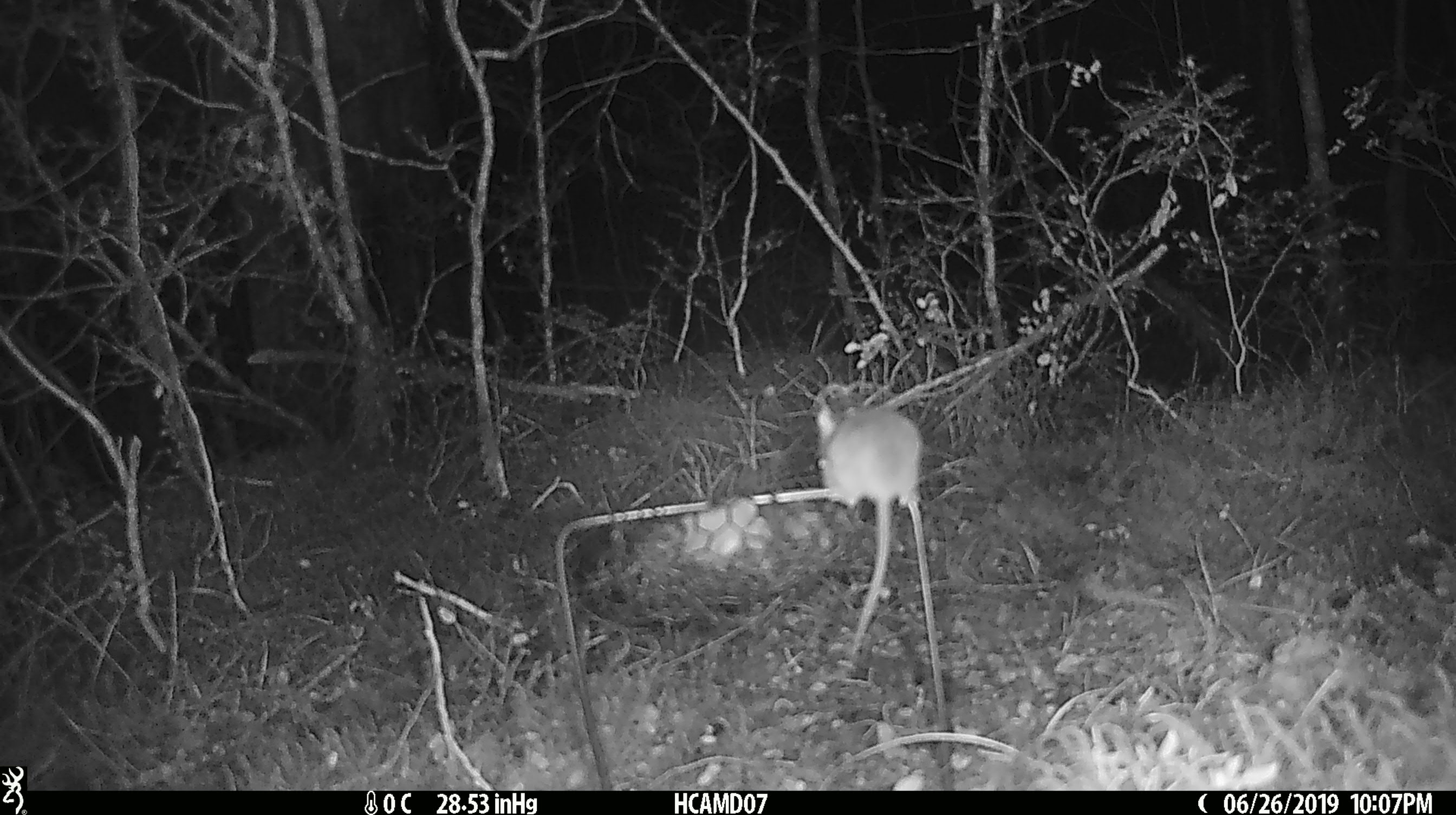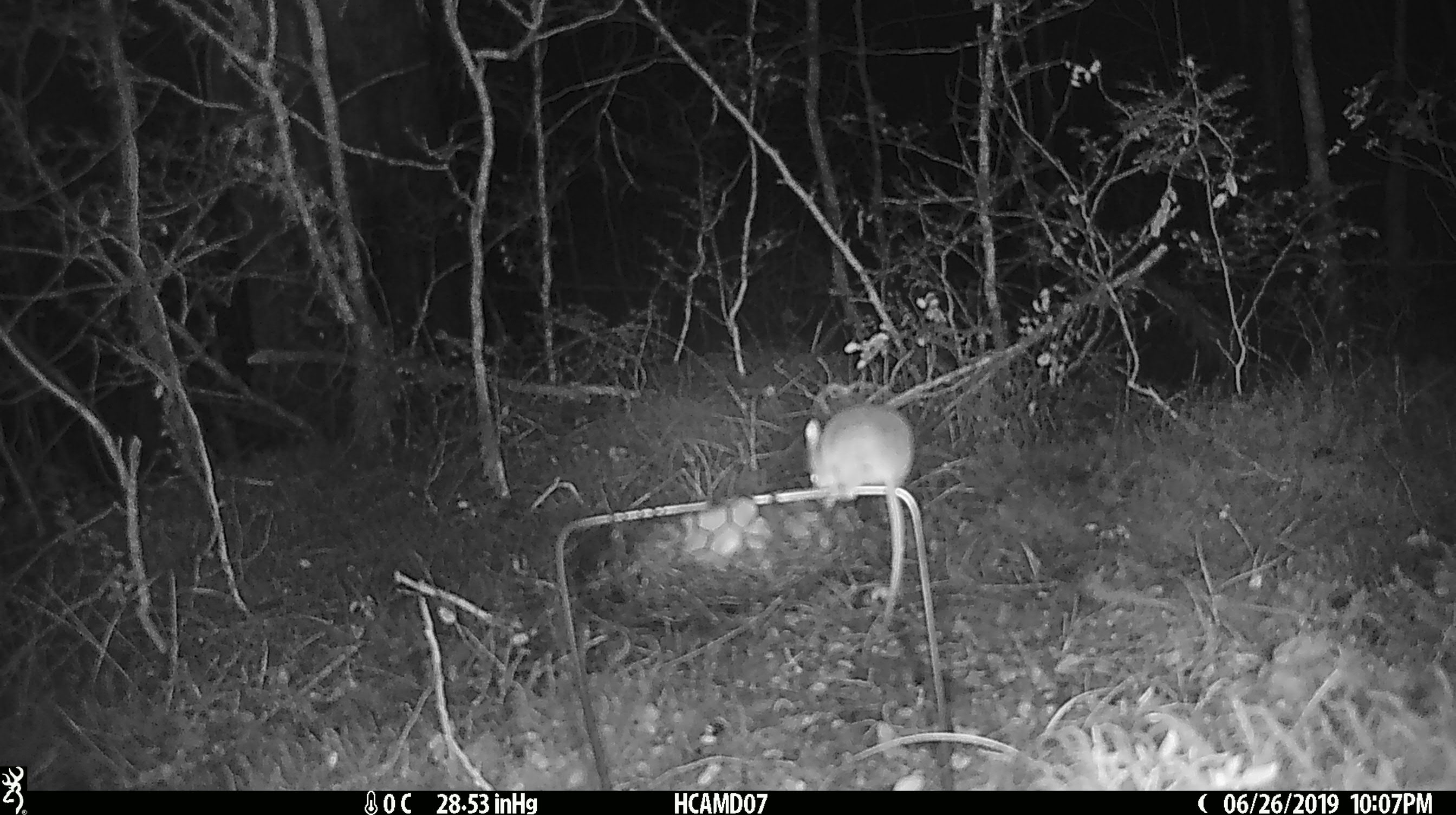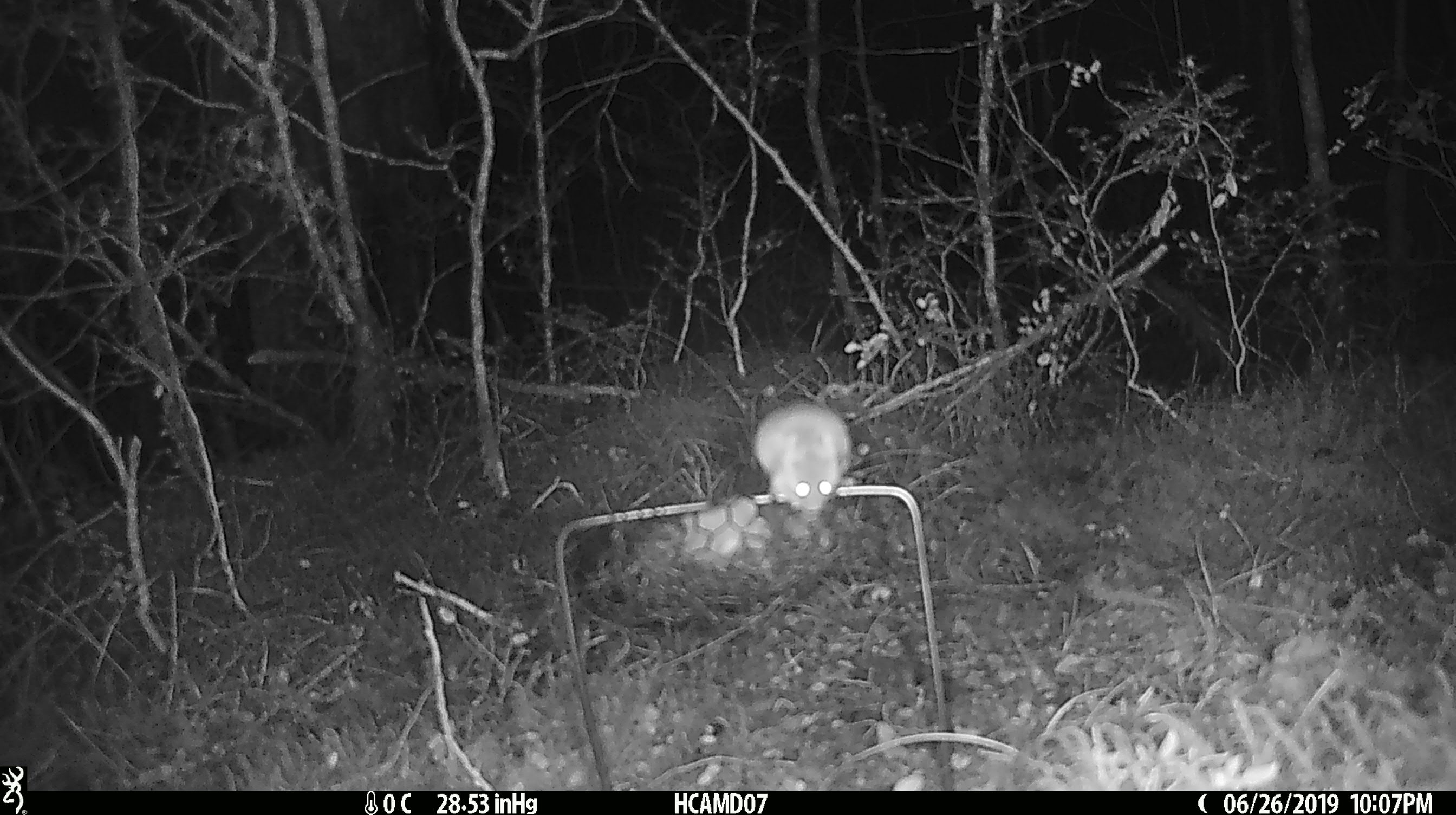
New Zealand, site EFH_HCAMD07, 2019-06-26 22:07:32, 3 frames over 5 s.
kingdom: Animalia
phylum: Chordata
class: Mammalia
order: Rodentia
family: Muridae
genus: Mus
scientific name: Mus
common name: mouse